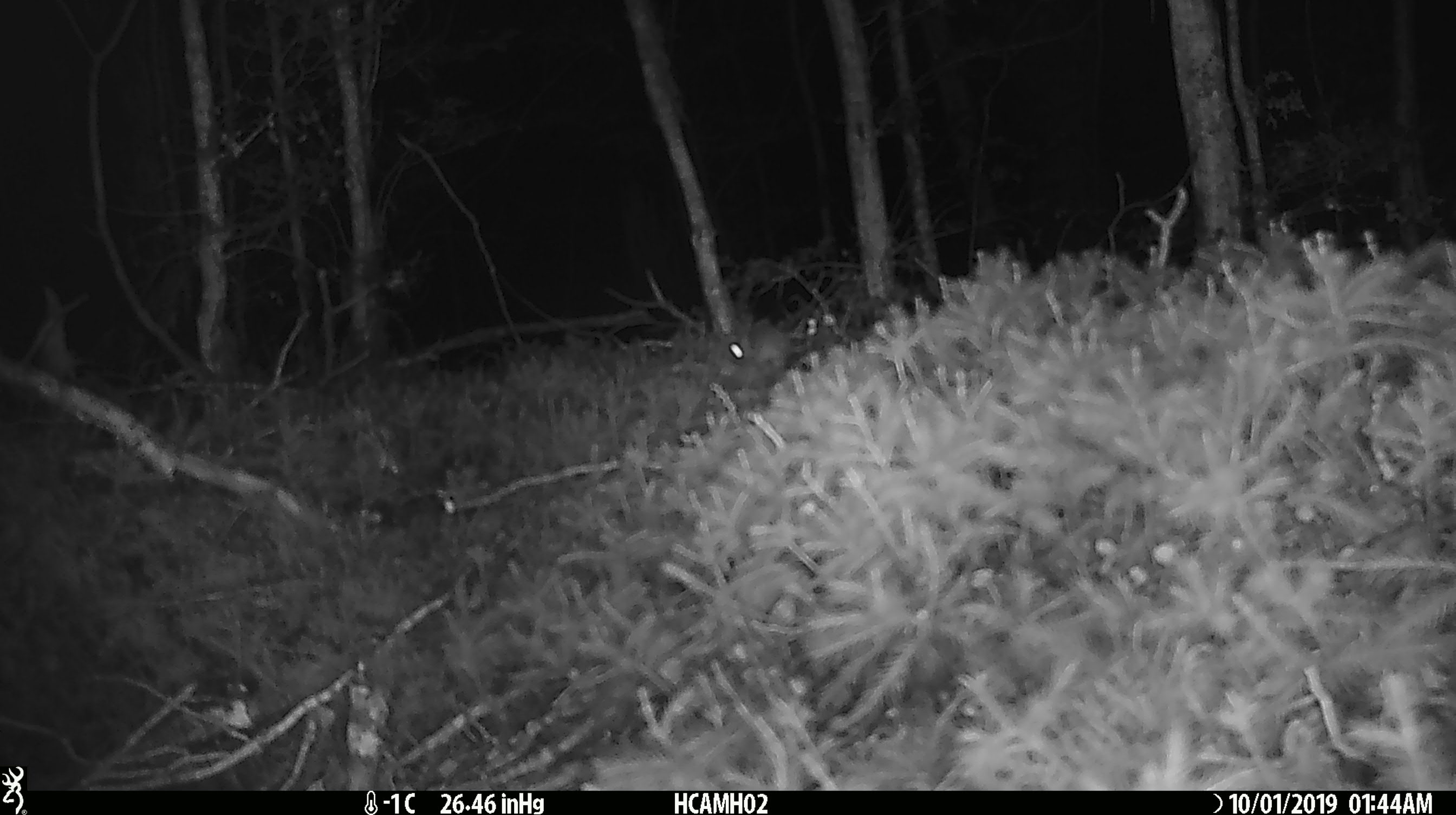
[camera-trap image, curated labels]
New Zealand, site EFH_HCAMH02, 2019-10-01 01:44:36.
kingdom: Animalia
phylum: Chordata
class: Mammalia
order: Rodentia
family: Muridae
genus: Mus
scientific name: Mus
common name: mouse